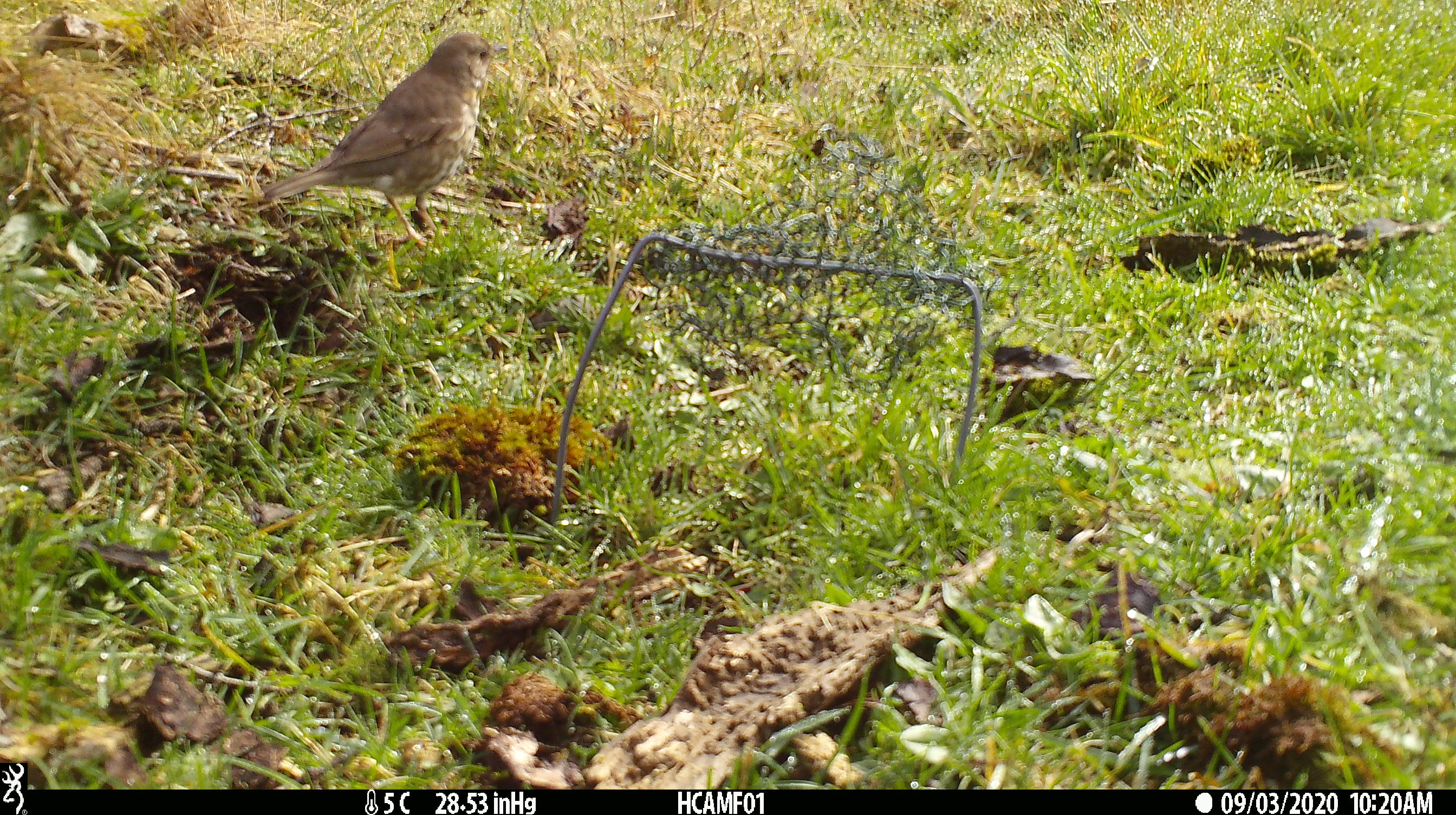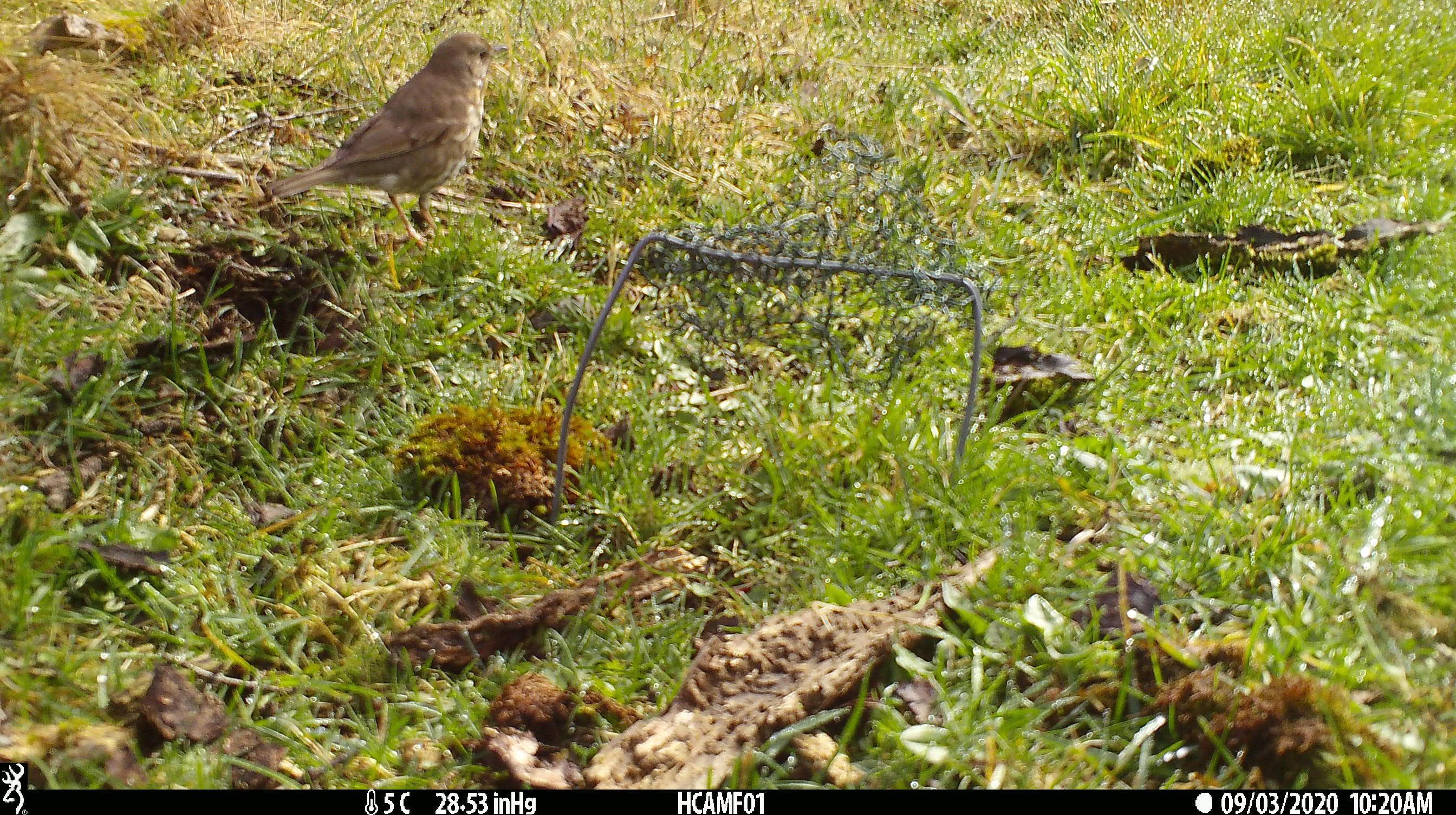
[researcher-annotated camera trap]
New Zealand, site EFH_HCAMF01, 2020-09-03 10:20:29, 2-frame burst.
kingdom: Animalia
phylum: Chordata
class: Aves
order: Passeriformes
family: Turdidae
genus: Turdus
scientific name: Turdus philomelos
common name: song thrush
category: thrush